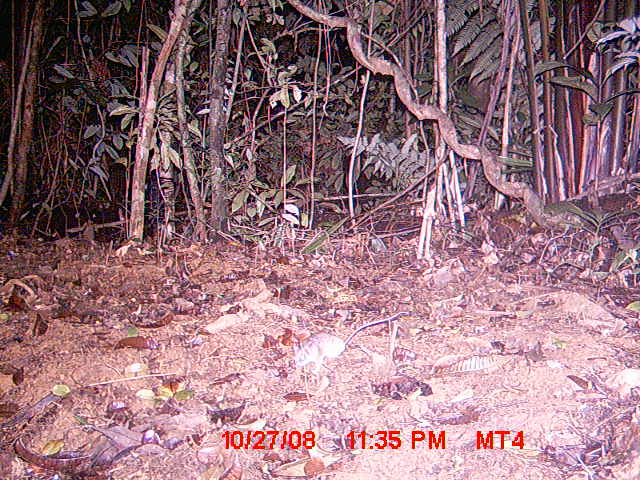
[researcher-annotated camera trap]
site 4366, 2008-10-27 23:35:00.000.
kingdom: Animalia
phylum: Chordata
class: Mammalia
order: Rodentia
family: Nesomyidae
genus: Eliurus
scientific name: Eliurus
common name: eliurus rat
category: eliurus sp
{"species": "eliurus sp (eliurus rat) (Eliurus)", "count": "1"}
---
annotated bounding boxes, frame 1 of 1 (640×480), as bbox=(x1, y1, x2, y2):
eliurus sp: bbox=(292, 311, 410, 374)